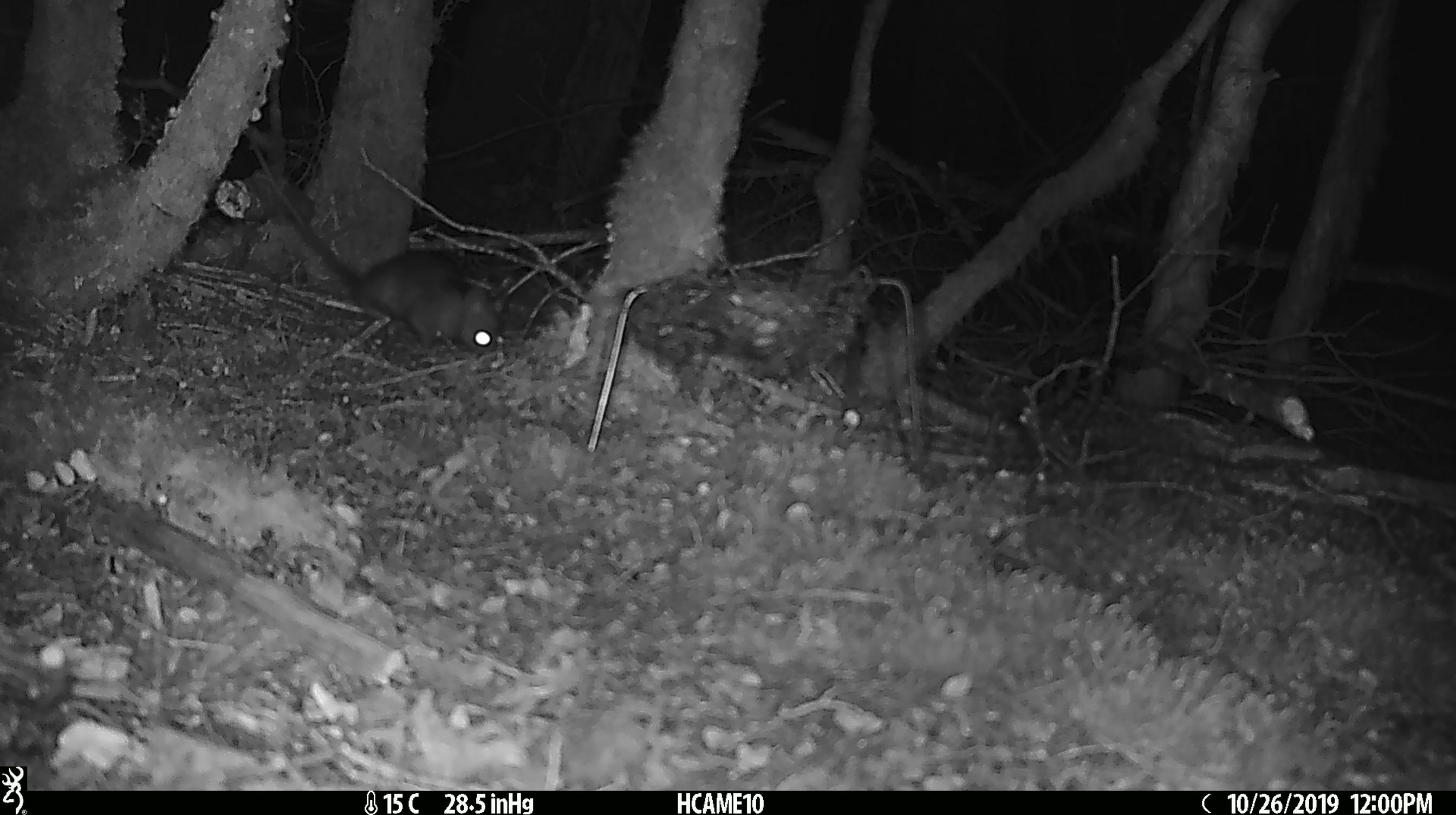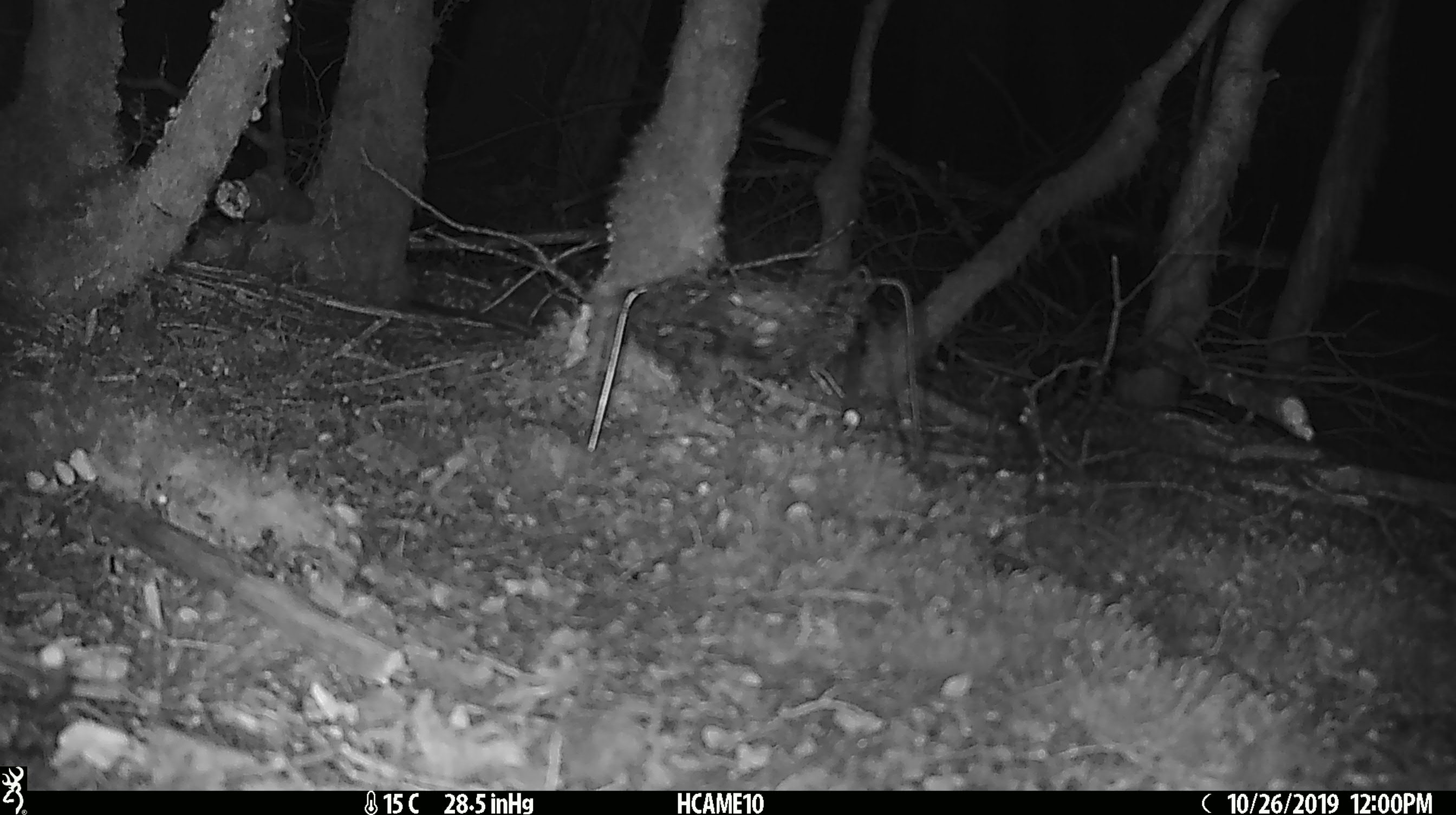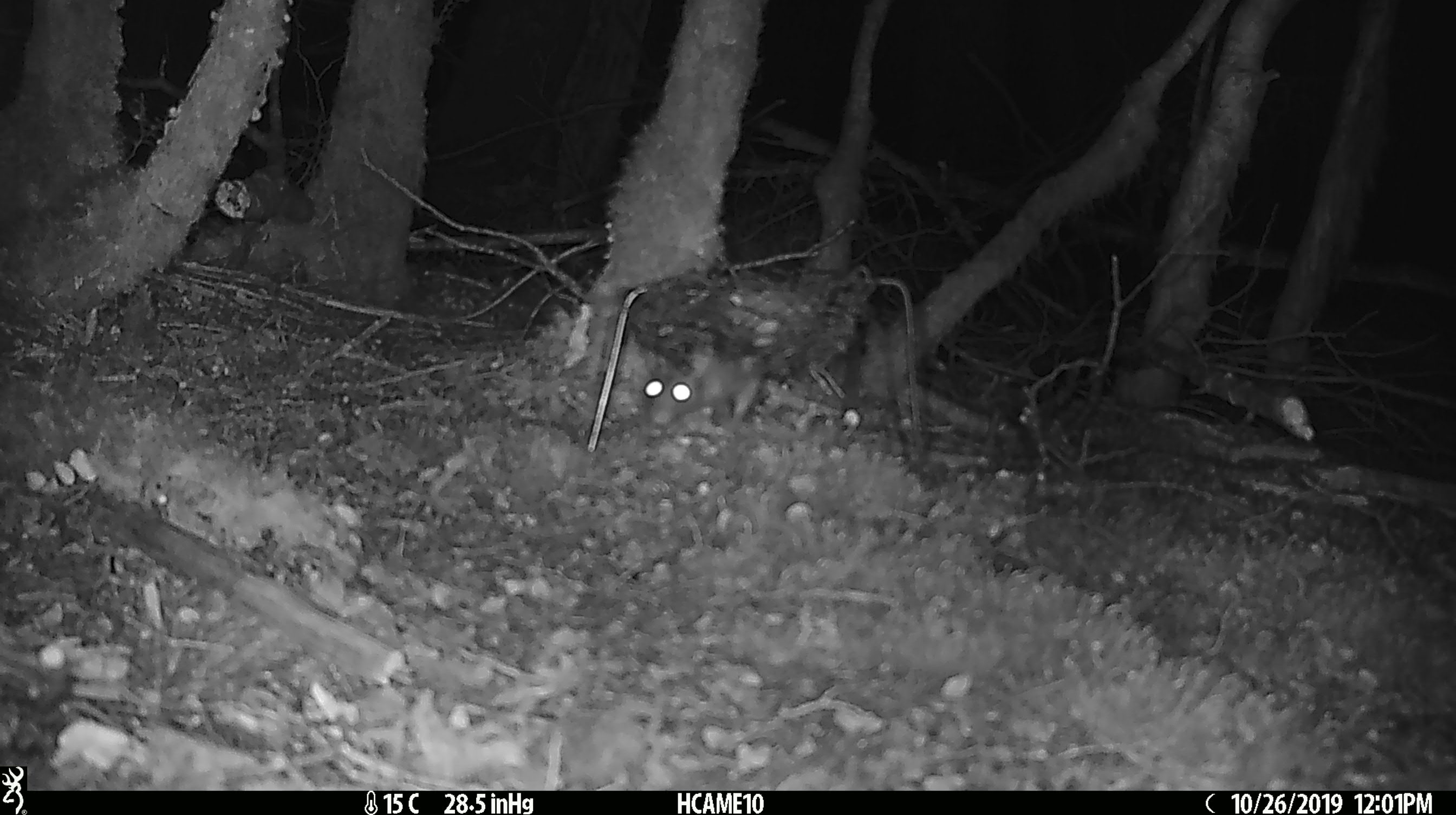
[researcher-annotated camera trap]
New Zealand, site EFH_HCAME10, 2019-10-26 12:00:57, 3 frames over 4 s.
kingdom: Animalia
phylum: Chordata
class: Mammalia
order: Rodentia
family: Muridae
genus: Rattus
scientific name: Rattus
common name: rat